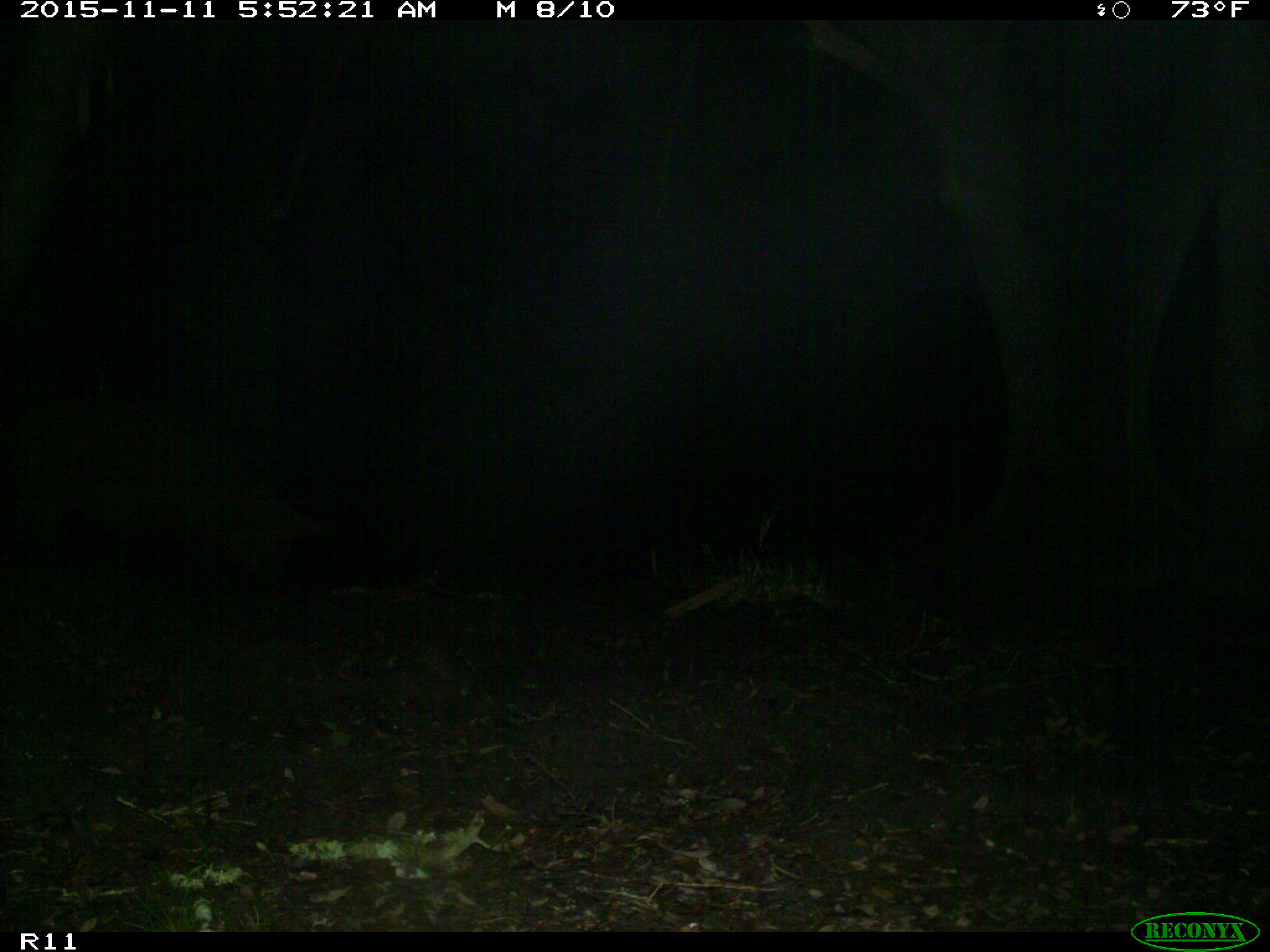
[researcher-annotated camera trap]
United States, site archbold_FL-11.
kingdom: Animalia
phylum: Chordata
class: Mammalia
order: Artiodactyla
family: Suidae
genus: Sus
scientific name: Sus scrofa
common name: wild boar